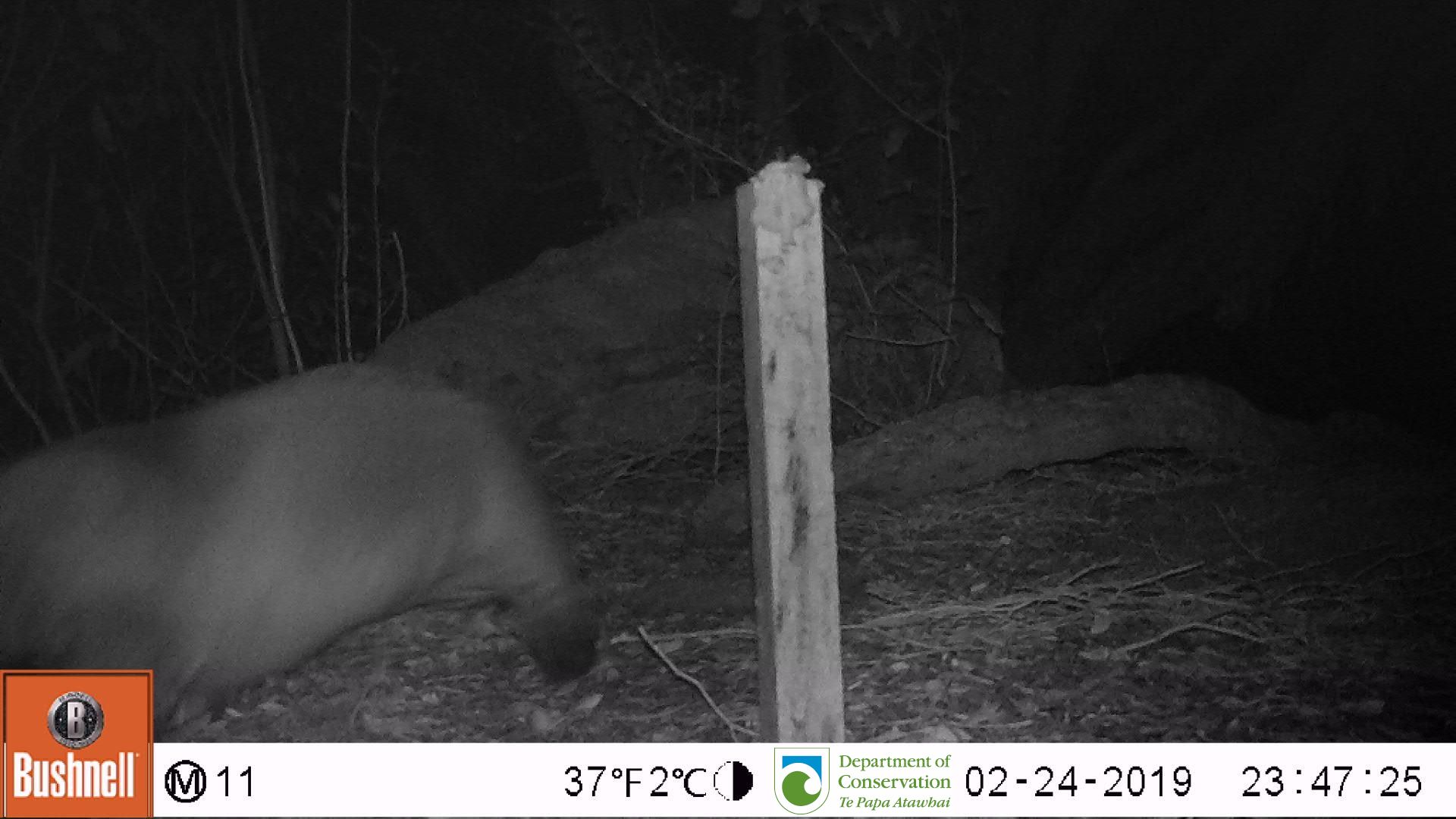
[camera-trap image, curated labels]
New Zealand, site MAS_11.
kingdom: Animalia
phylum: Chordata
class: Mammalia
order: Carnivora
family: Otariidae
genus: Phocarctos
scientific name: Phocarctos hookeri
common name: new zealand sea lion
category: sealion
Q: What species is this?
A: Sealion (new zealand sea lion) (Phocarctos hookeri).